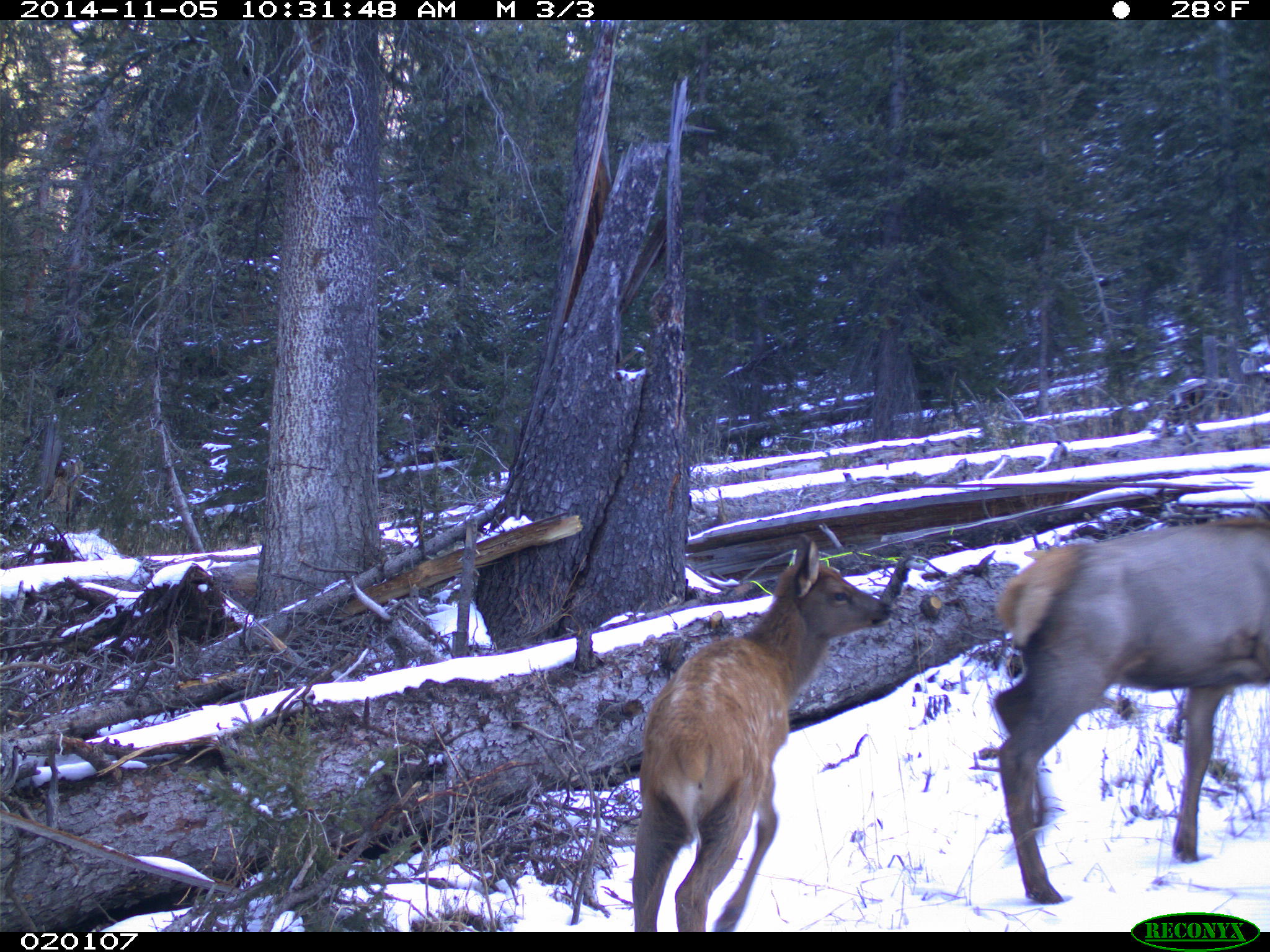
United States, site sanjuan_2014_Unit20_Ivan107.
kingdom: Animalia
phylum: Chordata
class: Mammalia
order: Artiodactyla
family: Cervidae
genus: Cervus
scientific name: Cervus elaphus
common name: red deer